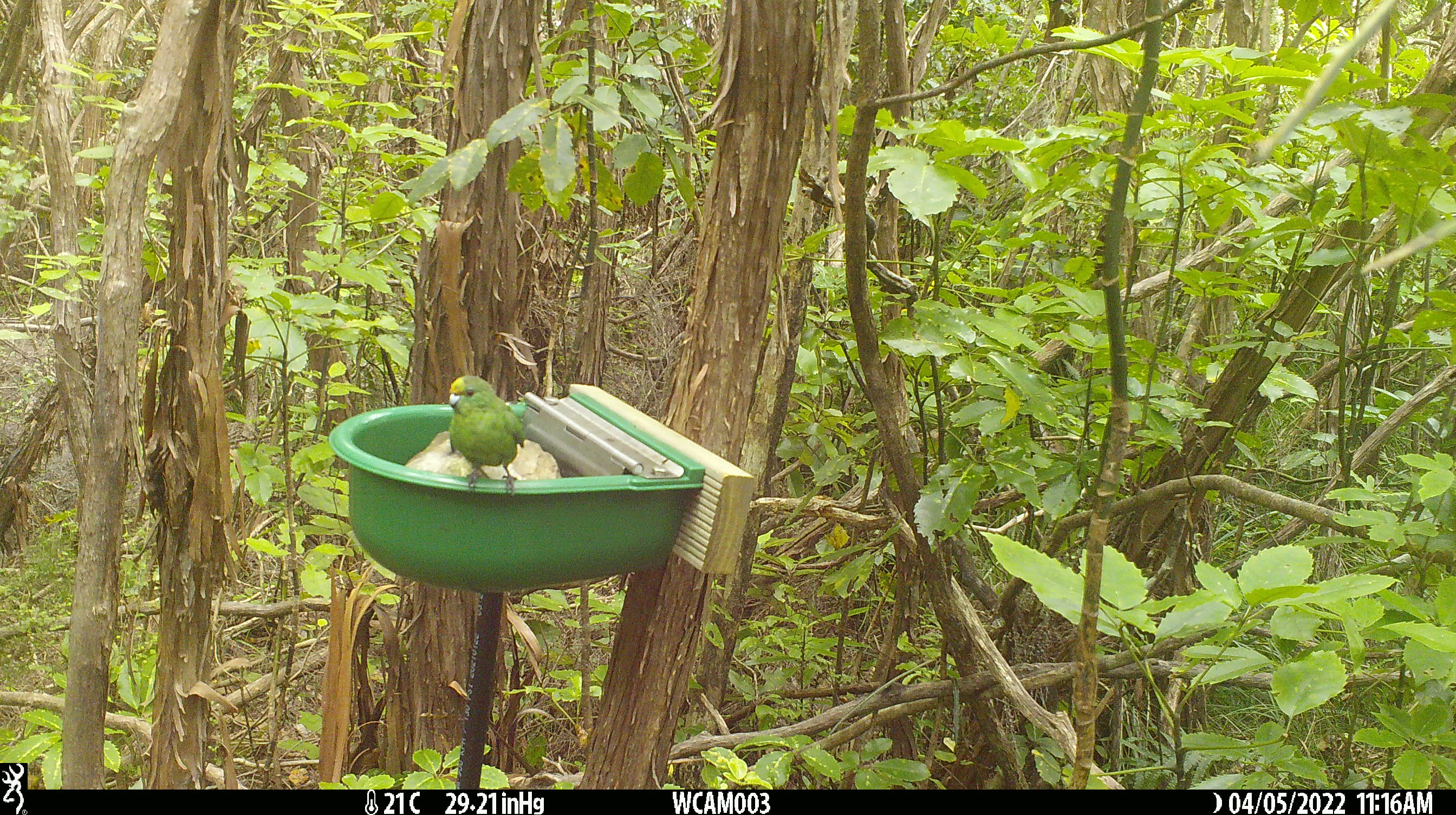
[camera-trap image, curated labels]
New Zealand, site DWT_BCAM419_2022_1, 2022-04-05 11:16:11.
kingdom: Animalia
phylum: Chordata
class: Aves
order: Psittaciformes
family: Psittaculidae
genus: Cyanoramphus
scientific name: Cyanoramphus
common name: parakeet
Parakeet (Cyanoramphus).